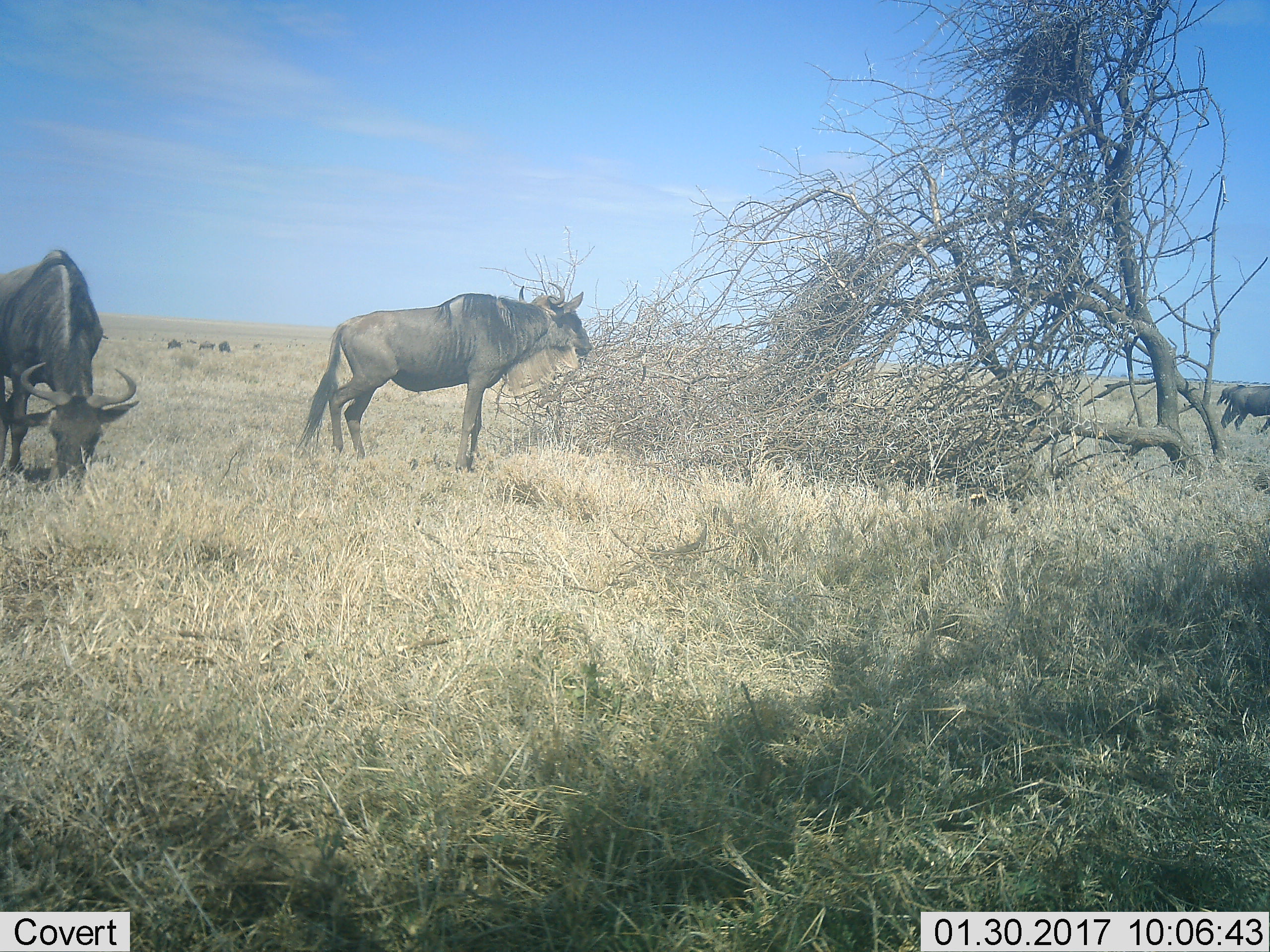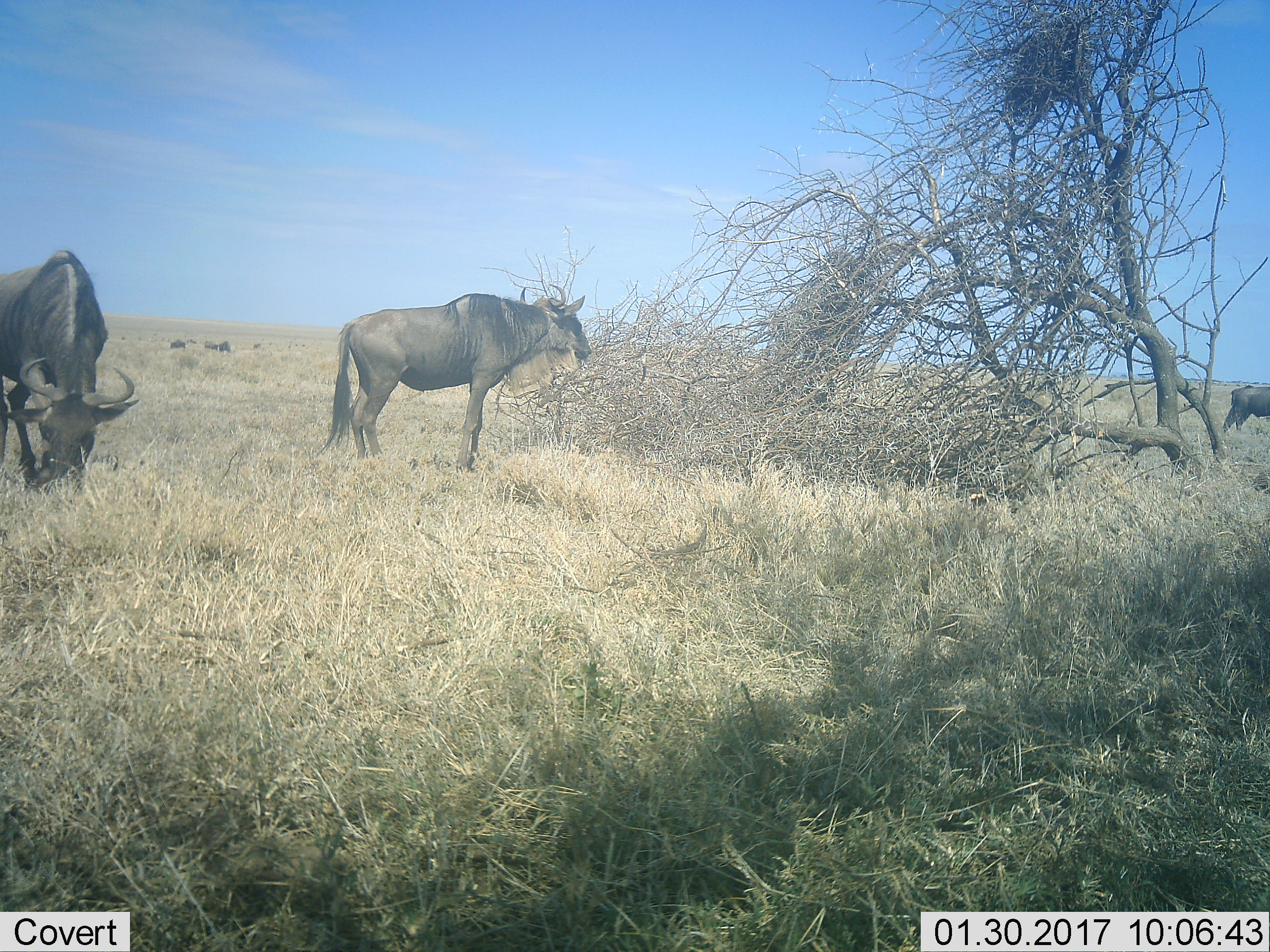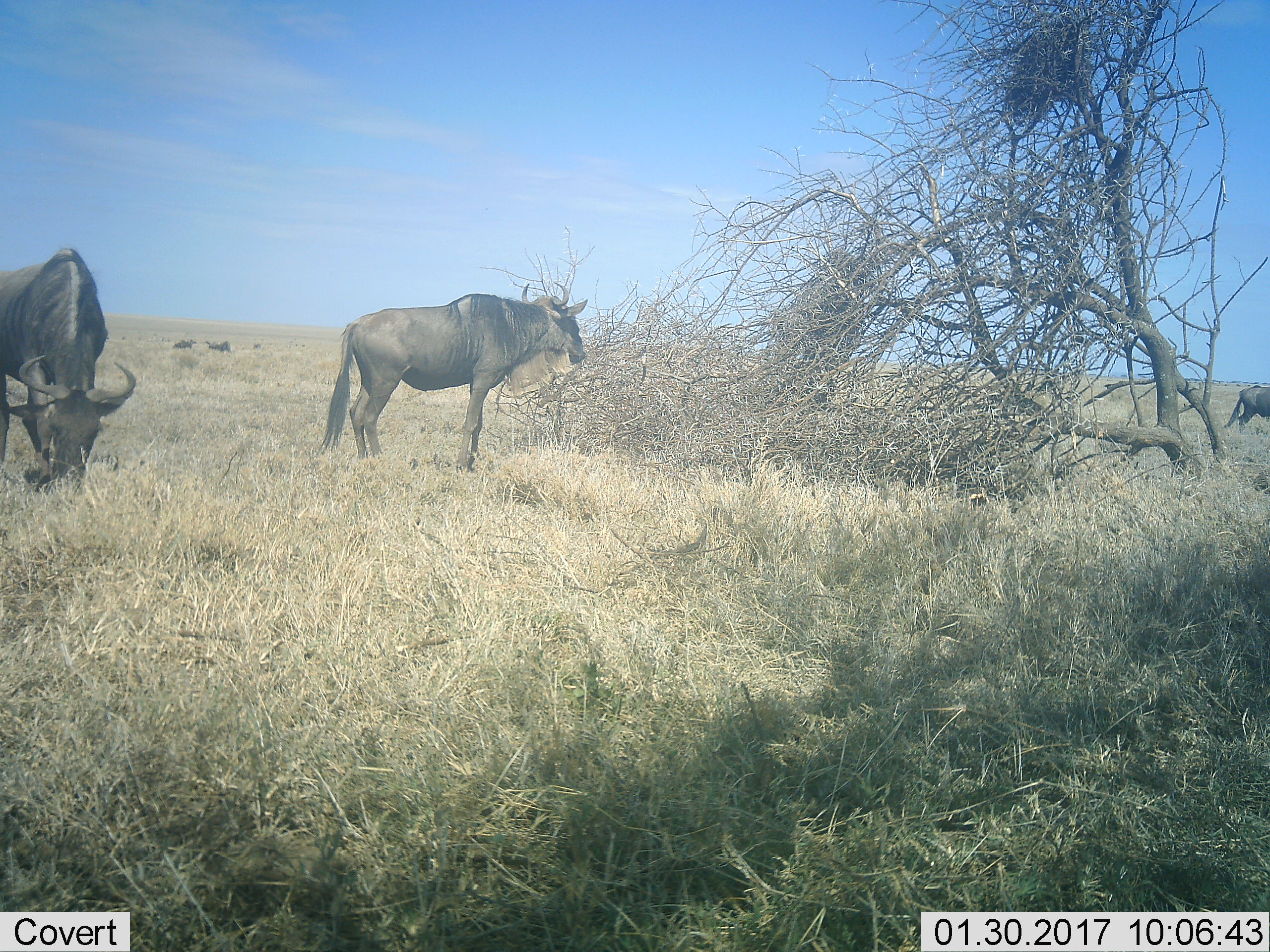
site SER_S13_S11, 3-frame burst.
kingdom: Animalia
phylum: Chordata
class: Mammalia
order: Artiodactyla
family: Bovidae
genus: Connochaetes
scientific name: Connochaetes taurinus taurinus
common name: blue wildebeest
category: wildebeestblue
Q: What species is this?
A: Wildebeestblue (blue wildebeest) (Connochaetes taurinus taurinus).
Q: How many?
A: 7.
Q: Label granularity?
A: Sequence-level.